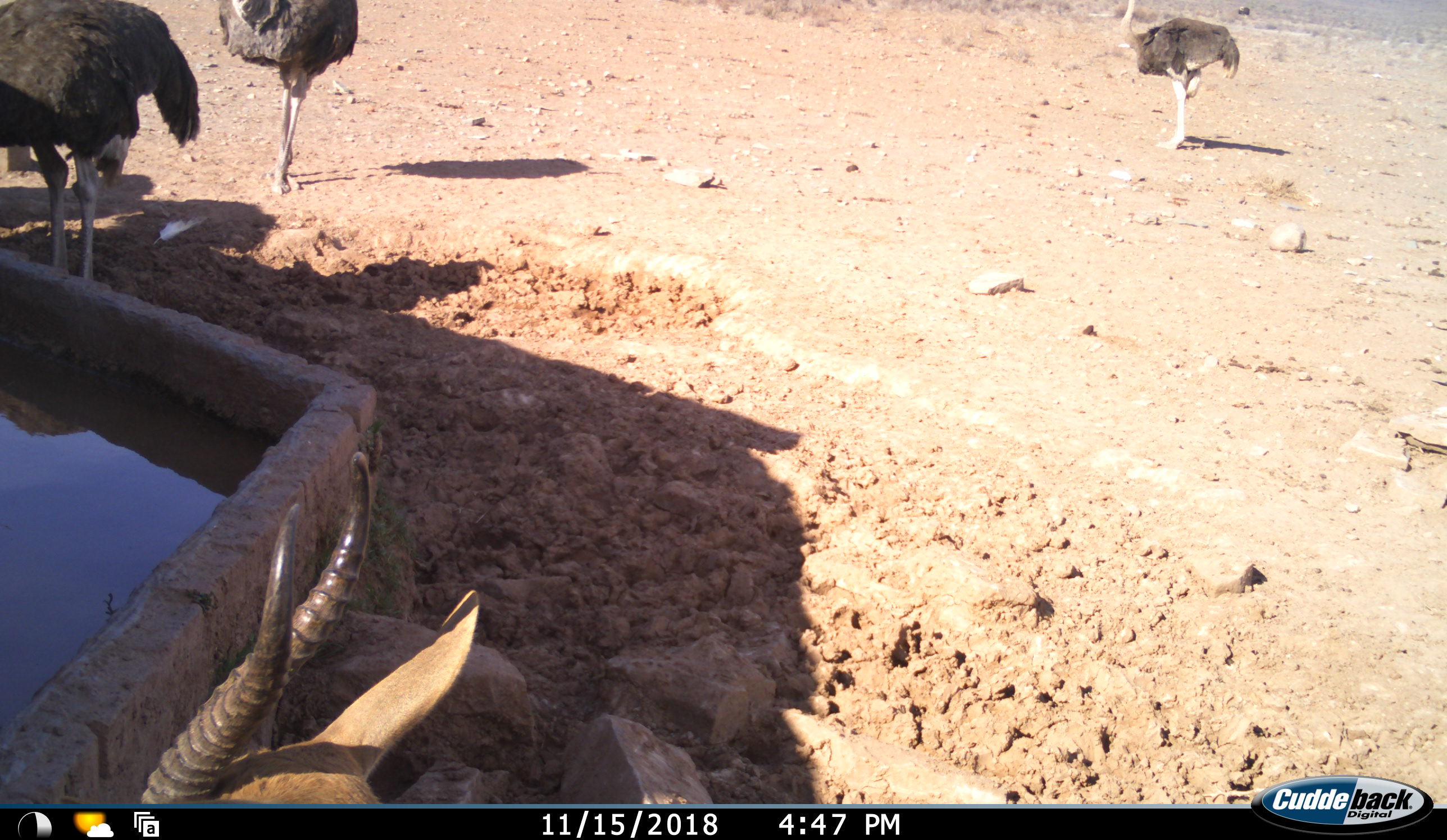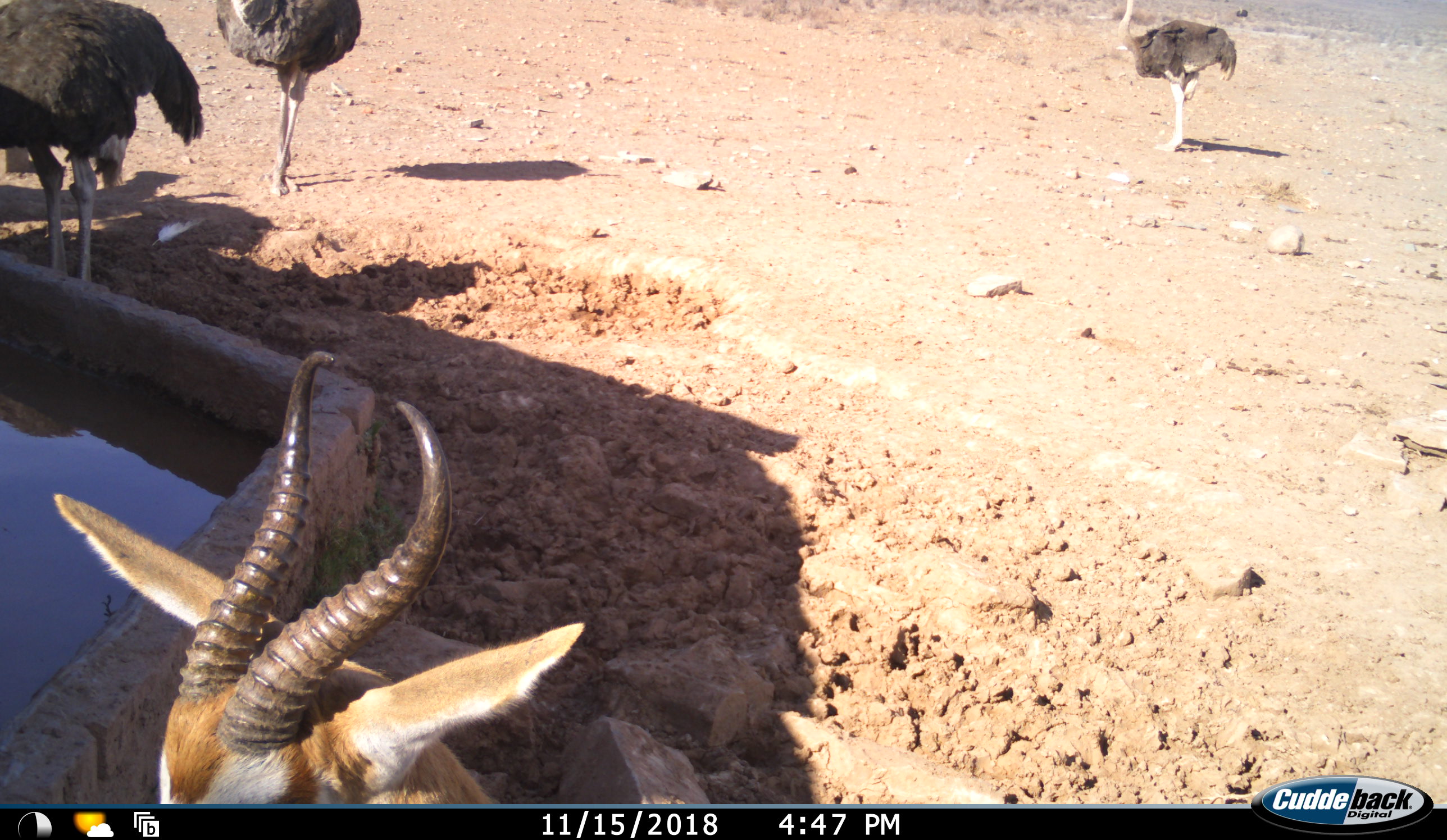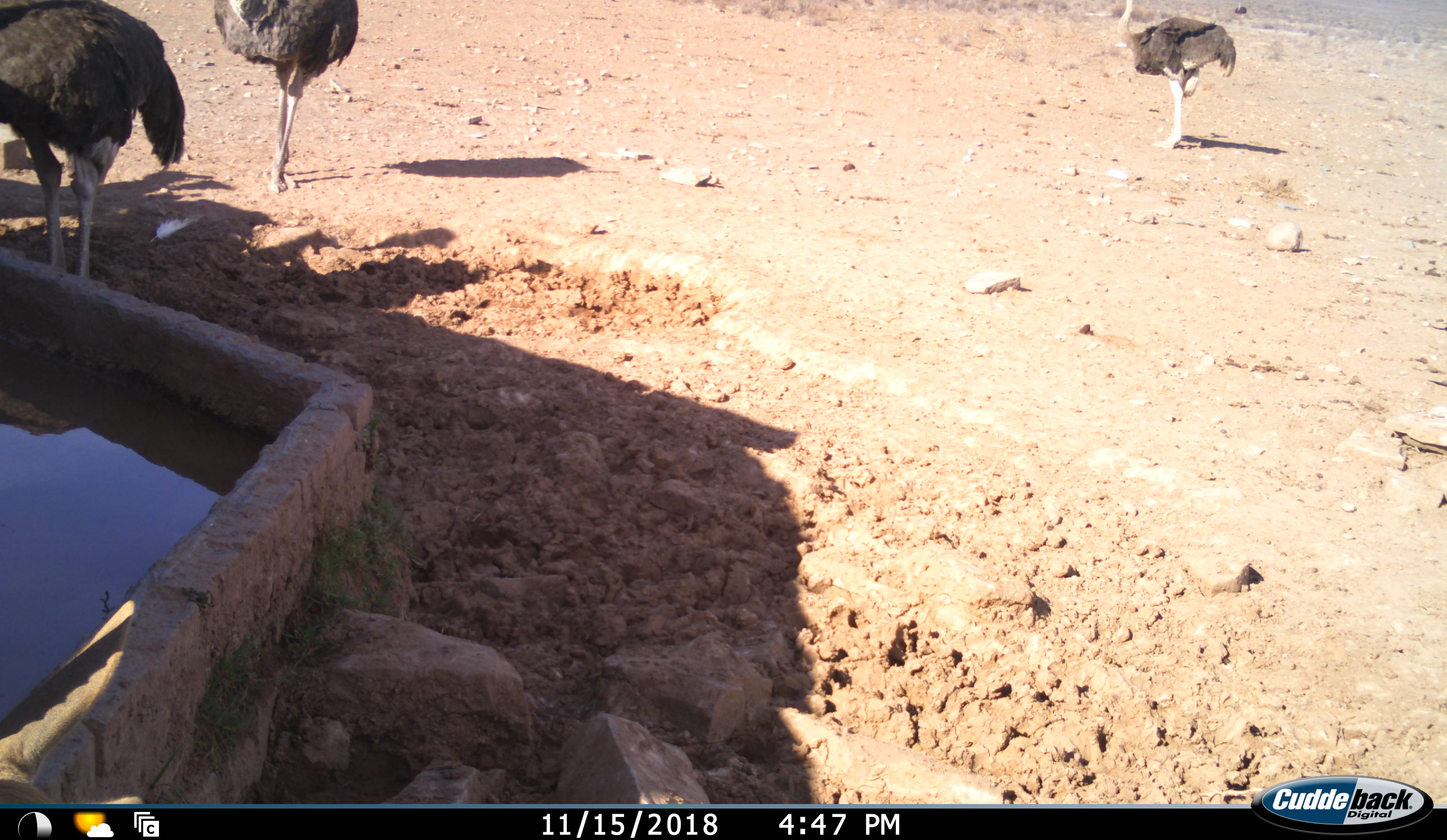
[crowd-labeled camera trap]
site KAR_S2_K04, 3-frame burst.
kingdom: Animalia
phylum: Chordata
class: Aves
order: Struthioniformes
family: Struthionidae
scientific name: Struthionidae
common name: ostrich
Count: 3.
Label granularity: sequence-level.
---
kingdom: Animalia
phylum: Chordata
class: Mammalia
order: Artiodactyla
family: Bovidae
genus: Antidorcas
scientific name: Antidorcas marsupialis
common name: springbok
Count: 1.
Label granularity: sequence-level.